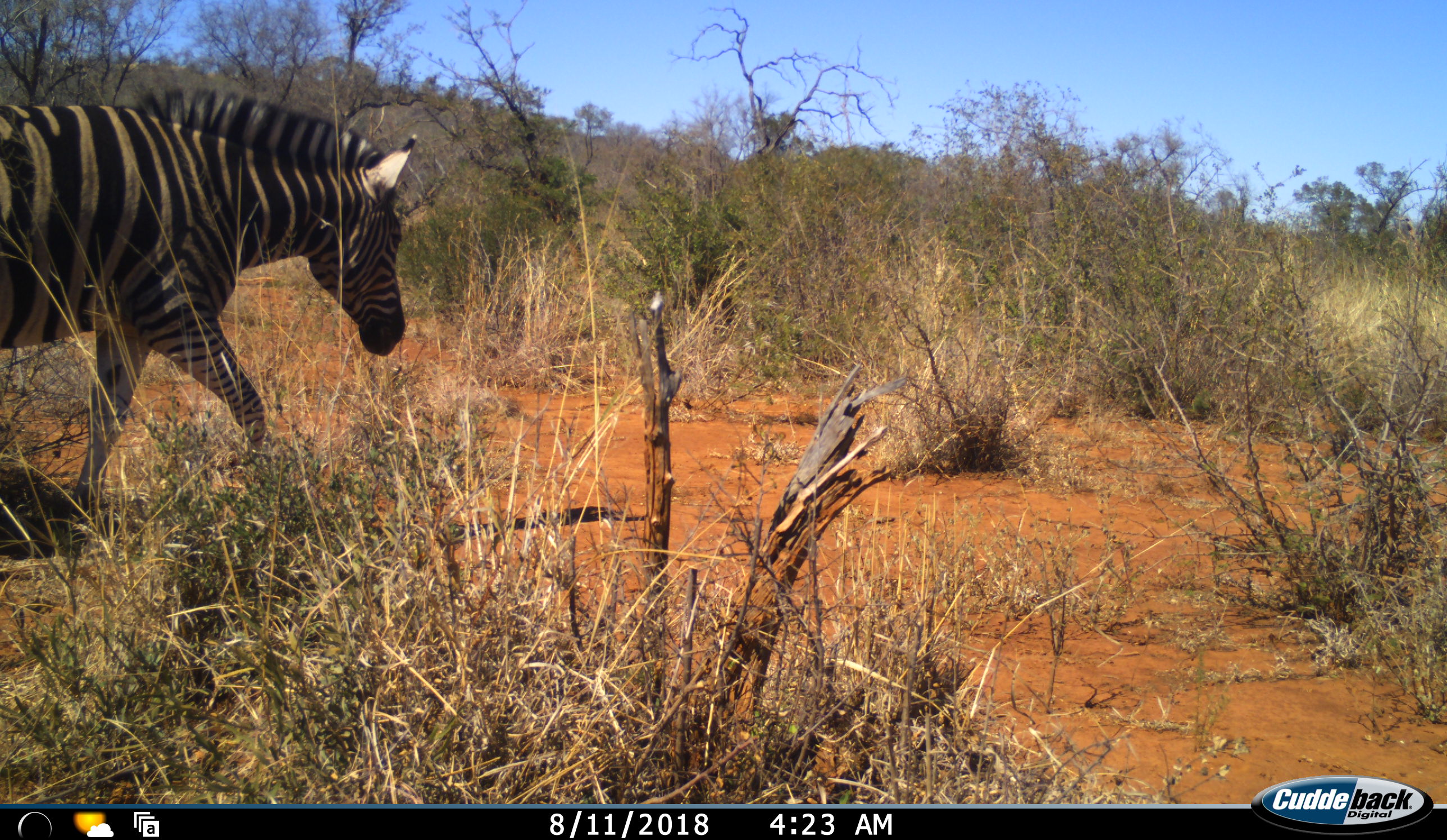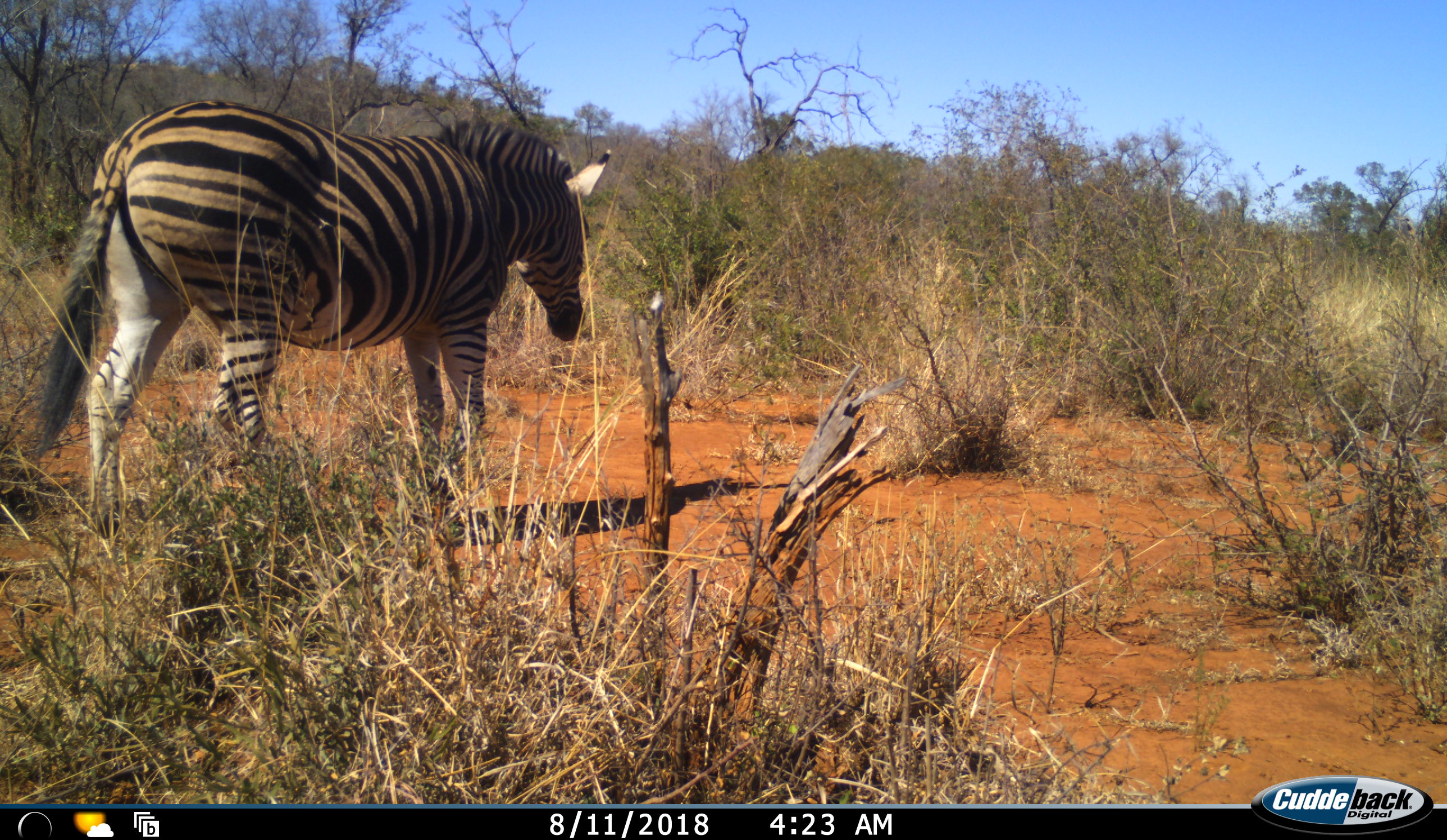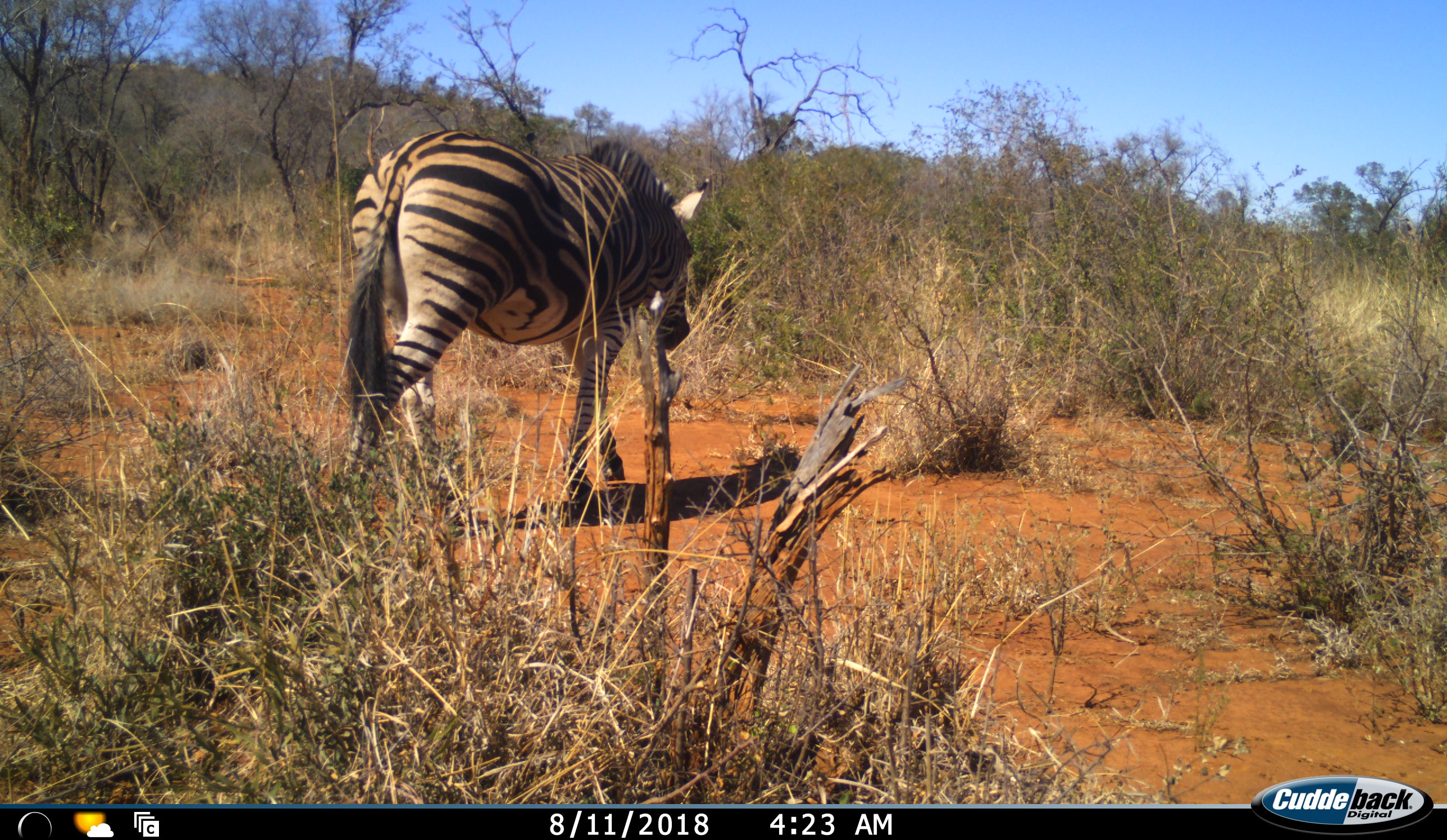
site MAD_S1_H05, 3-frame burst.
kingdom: Animalia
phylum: Chordata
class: Mammalia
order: Perissodactyla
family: Equidae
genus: Equus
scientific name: Equus quagga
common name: plains zebra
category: zebraplains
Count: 1.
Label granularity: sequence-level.